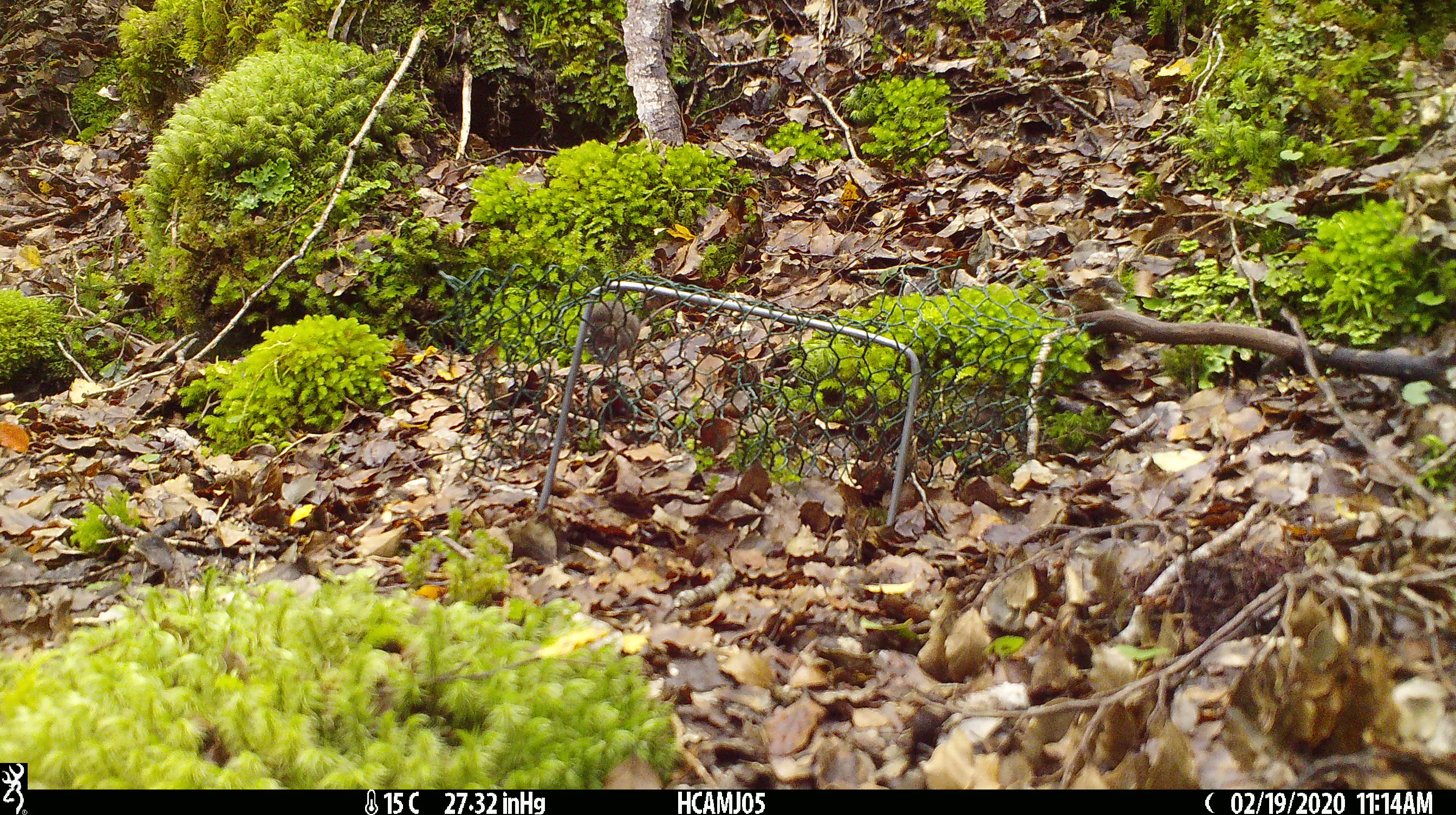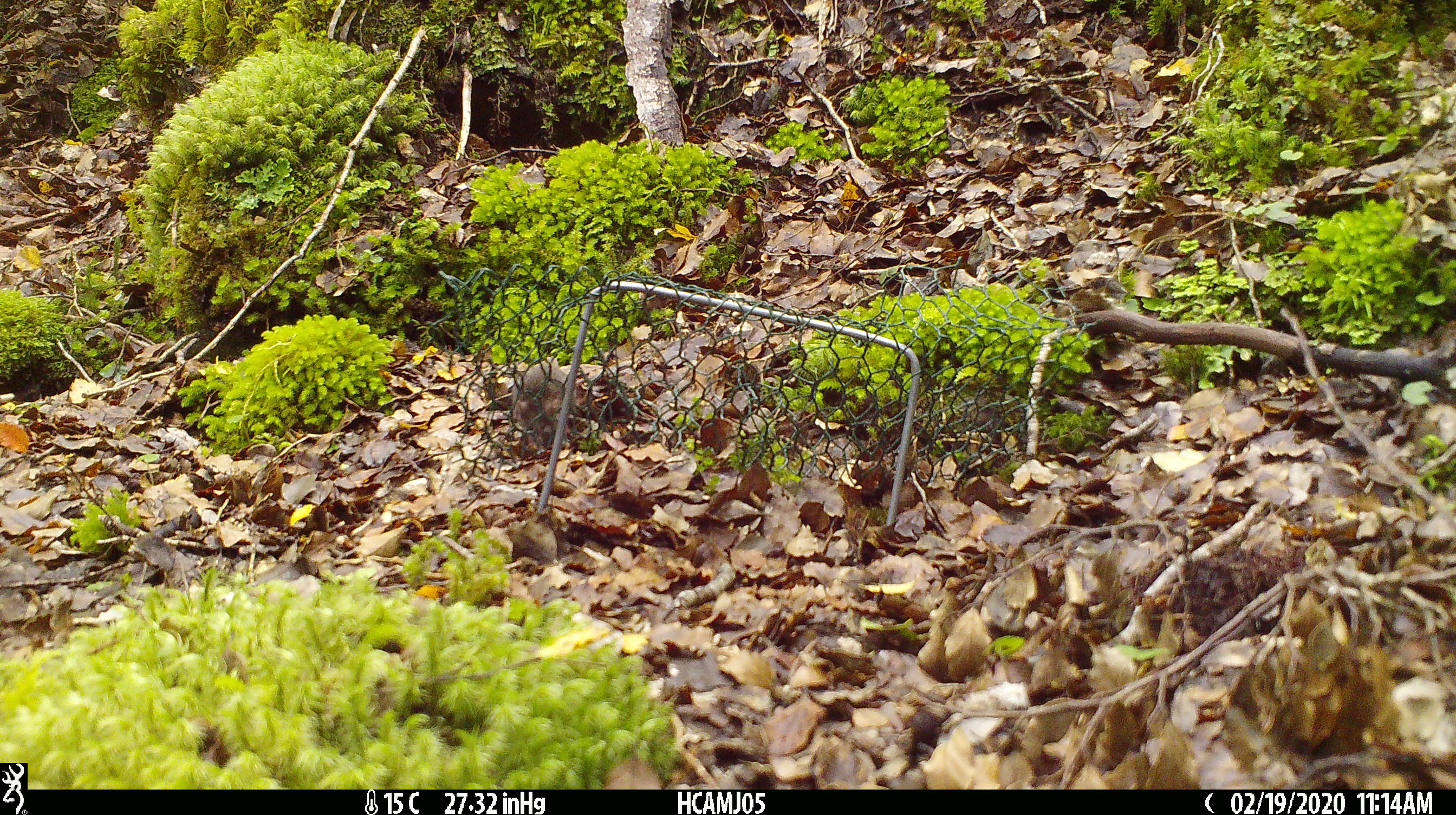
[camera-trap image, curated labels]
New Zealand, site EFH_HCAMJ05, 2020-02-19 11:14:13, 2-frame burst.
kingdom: Animalia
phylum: Chordata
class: Mammalia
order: Rodentia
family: Muridae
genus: Mus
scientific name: Mus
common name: mouse